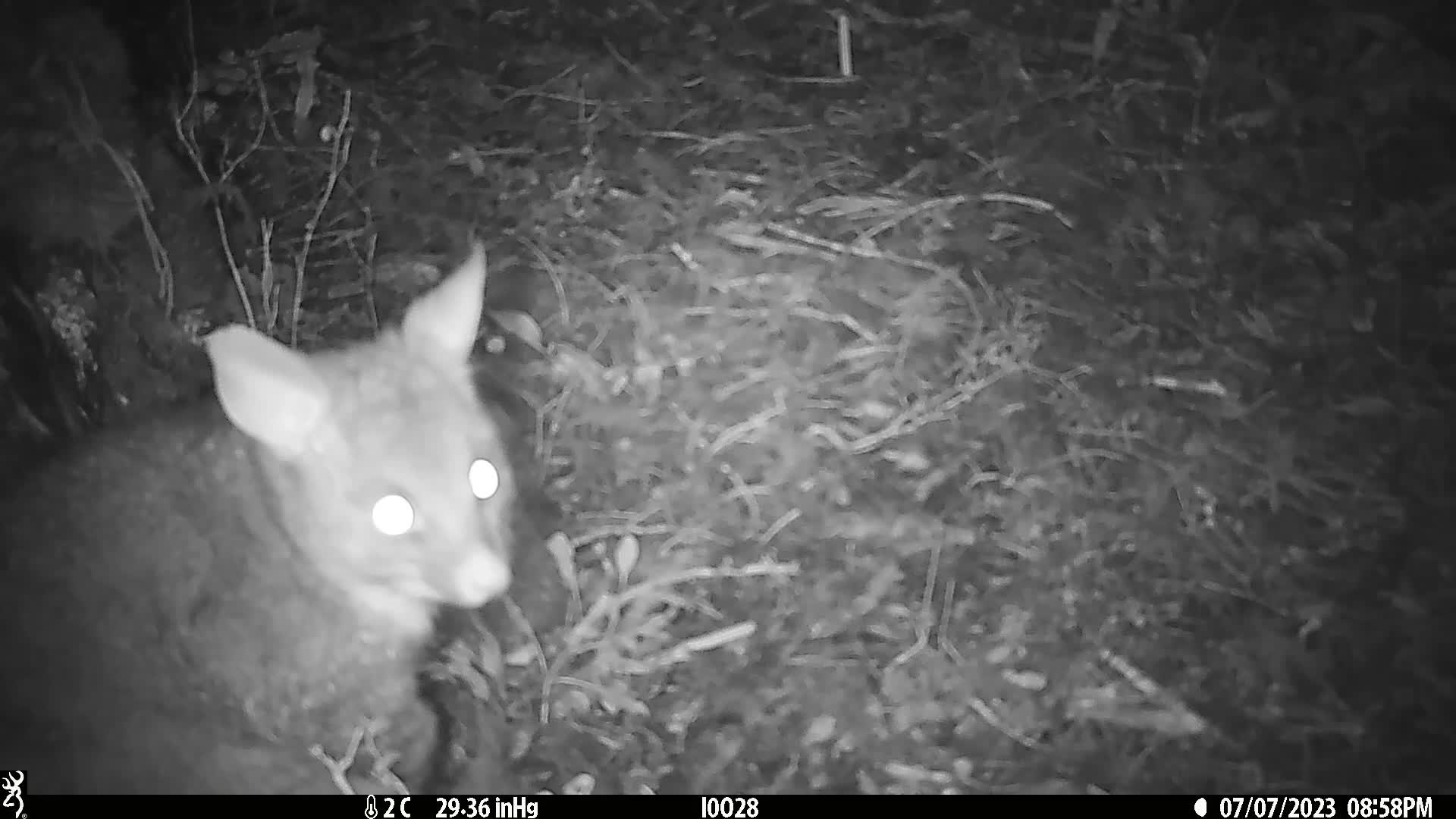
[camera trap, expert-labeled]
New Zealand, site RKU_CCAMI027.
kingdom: Animalia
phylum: Chordata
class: Mammalia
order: Diprotodontia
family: Phalangeridae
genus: Trichosurus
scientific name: Trichosurus vulpecula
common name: common brushtail possum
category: possum